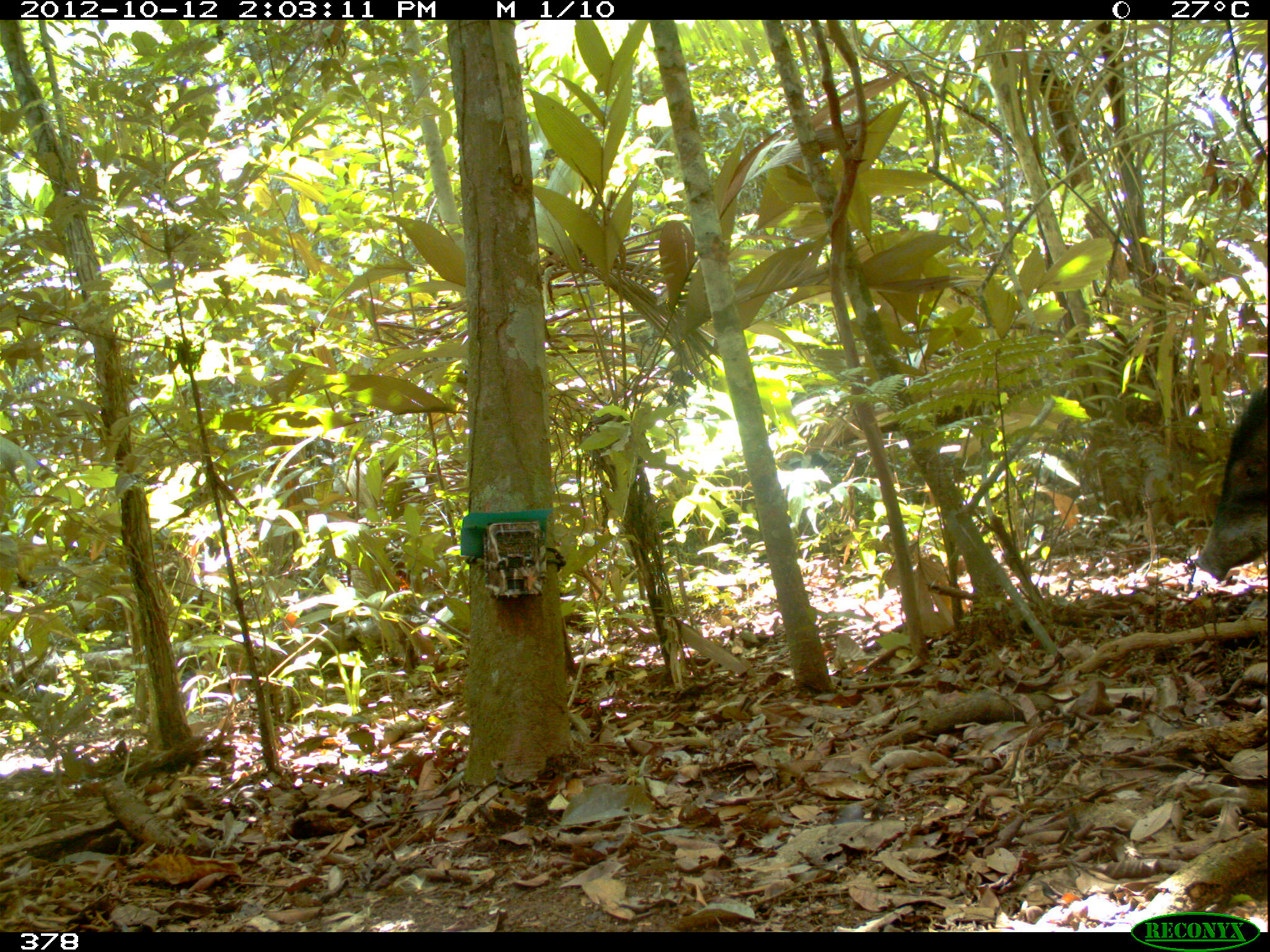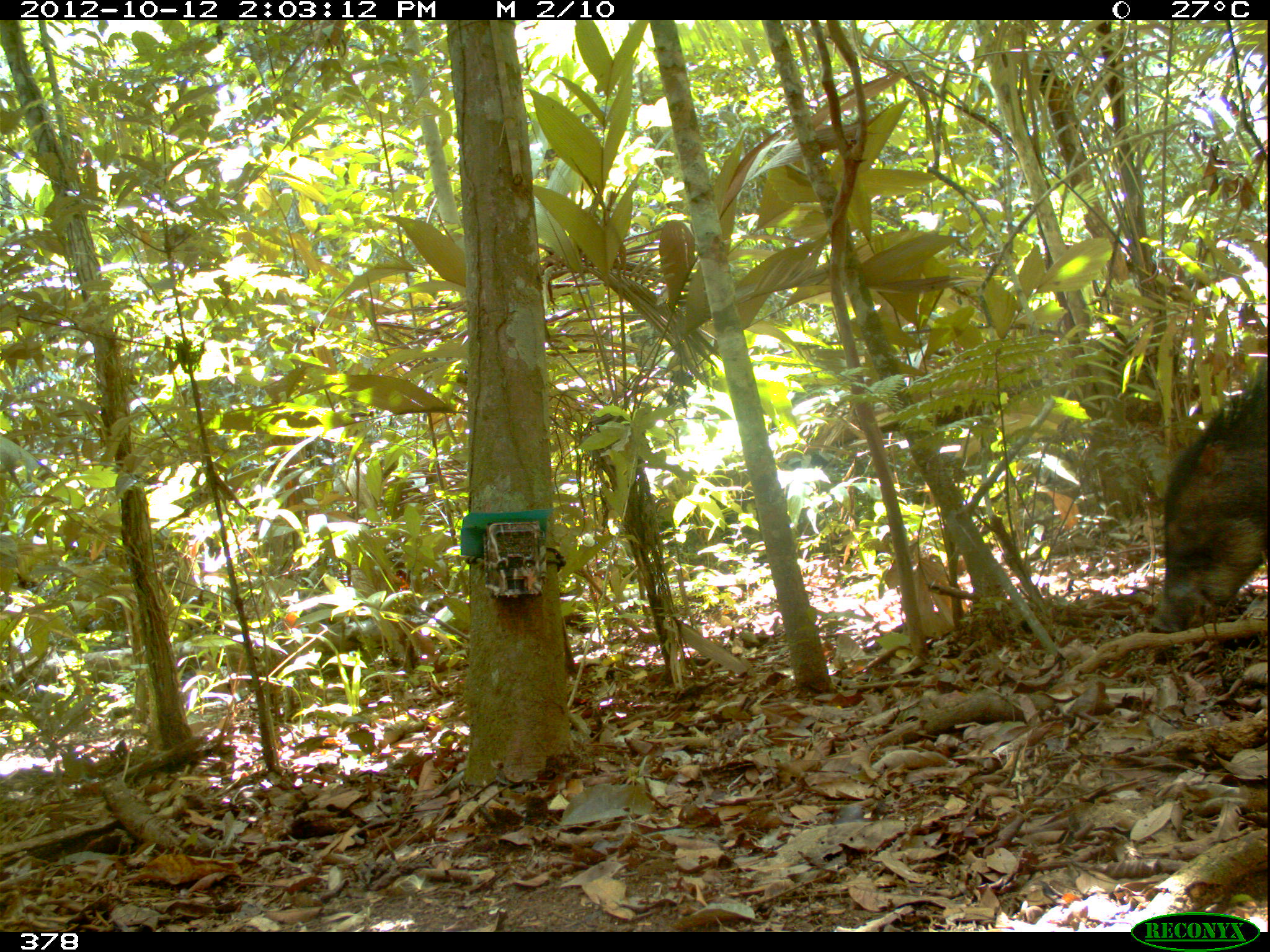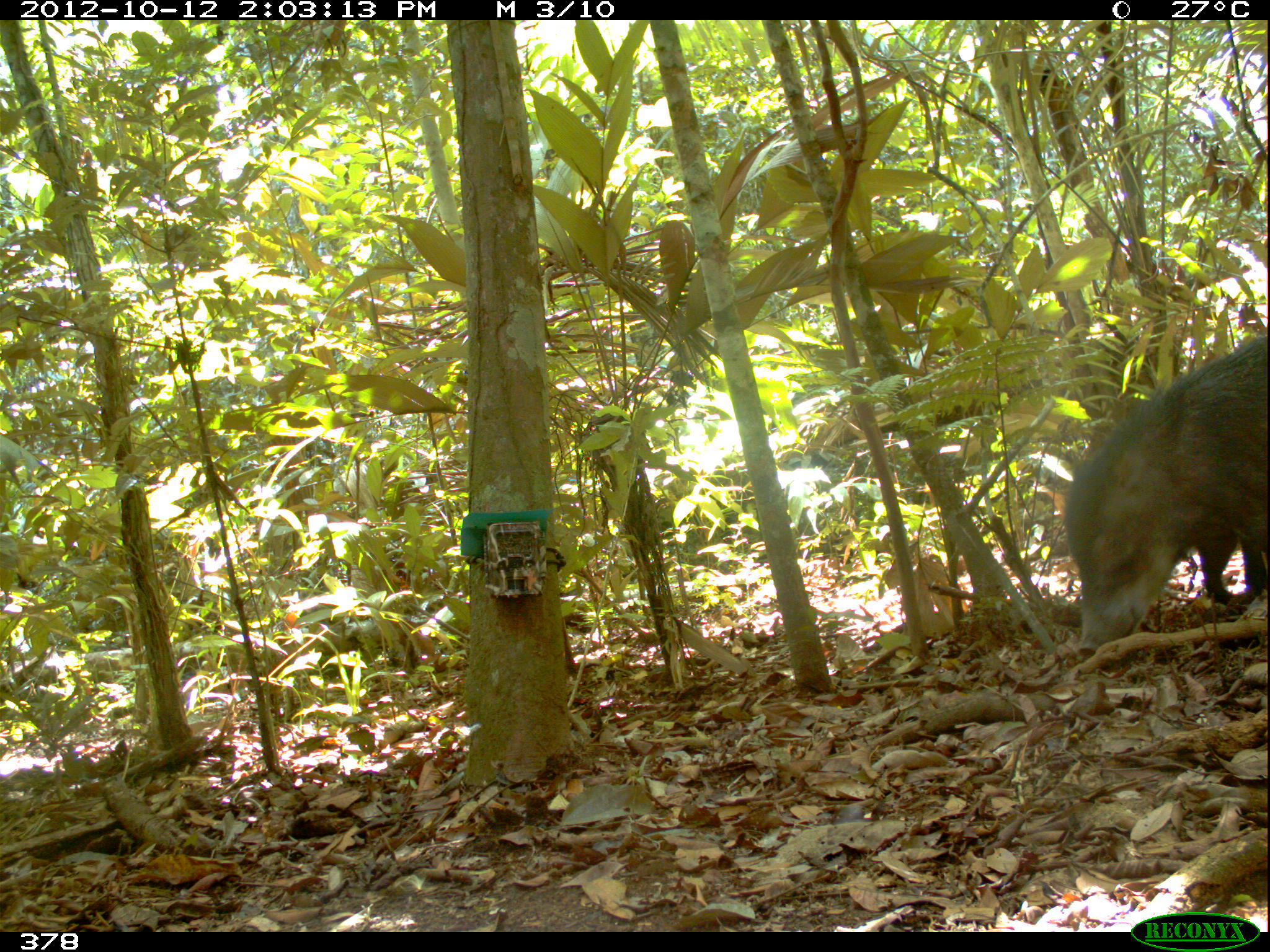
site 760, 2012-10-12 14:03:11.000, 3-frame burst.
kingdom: Animalia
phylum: Chordata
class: Mammalia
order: Artiodactyla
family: Tayassuidae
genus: Tayassu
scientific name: Tayassu pecari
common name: white-lipped peccary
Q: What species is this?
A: Tayassu pecari (white-lipped peccary).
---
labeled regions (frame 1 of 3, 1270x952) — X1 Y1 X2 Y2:
tayassu pecari: 1192 383 1268 582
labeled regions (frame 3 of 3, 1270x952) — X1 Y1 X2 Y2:
tayassu pecari: 1062 333 1268 655